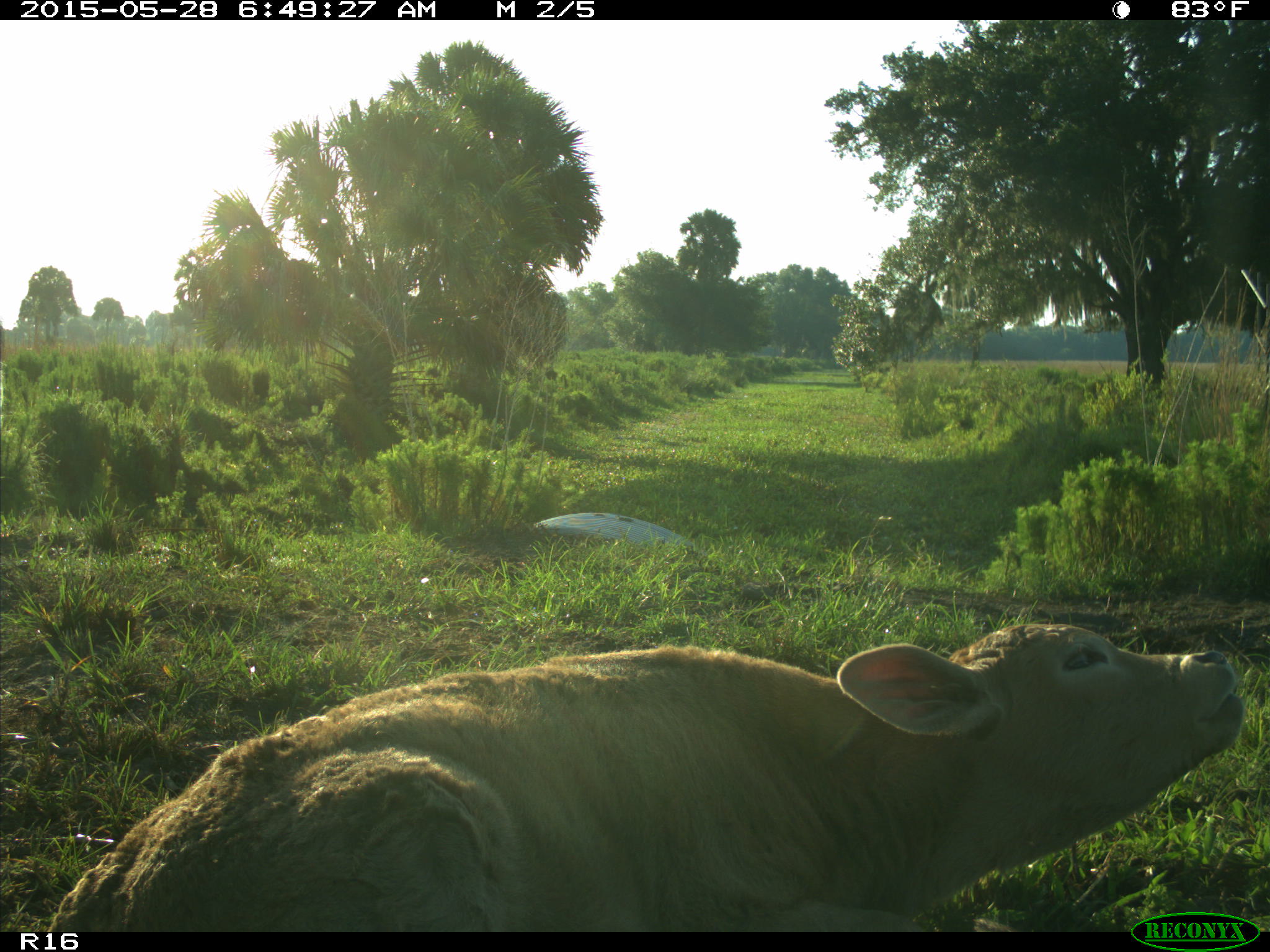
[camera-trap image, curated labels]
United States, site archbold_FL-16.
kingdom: Animalia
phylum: Chordata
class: Mammalia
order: Artiodactyla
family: Bovidae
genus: Bos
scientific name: Bos taurus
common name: domestic cow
Bos taurus (domestic cow).